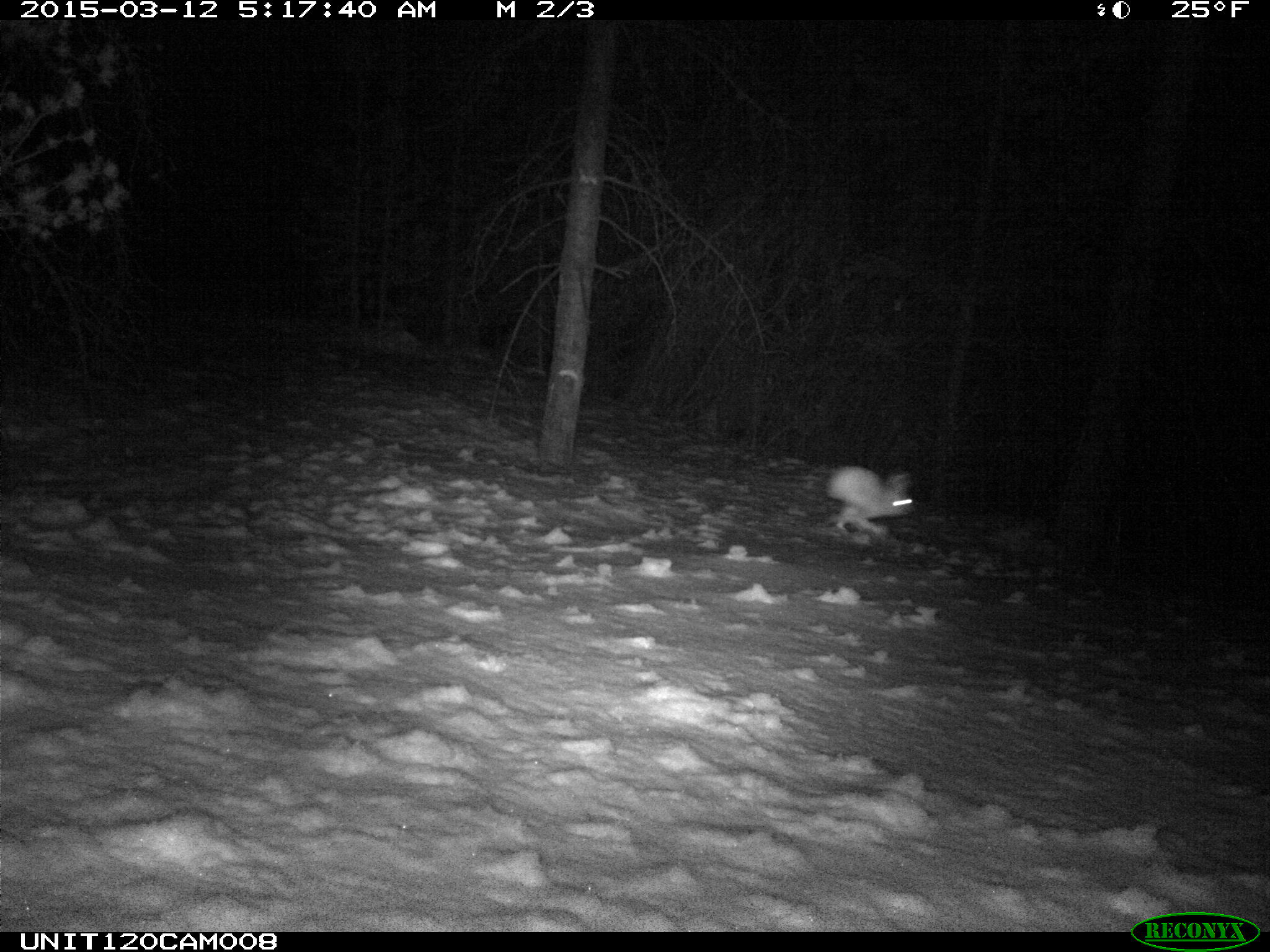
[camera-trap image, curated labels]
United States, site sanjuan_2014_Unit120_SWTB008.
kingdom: Animalia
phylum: Chordata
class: Mammalia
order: Lagomorpha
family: Leporidae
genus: Lepus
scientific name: Lepus americanus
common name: snowshoe hare